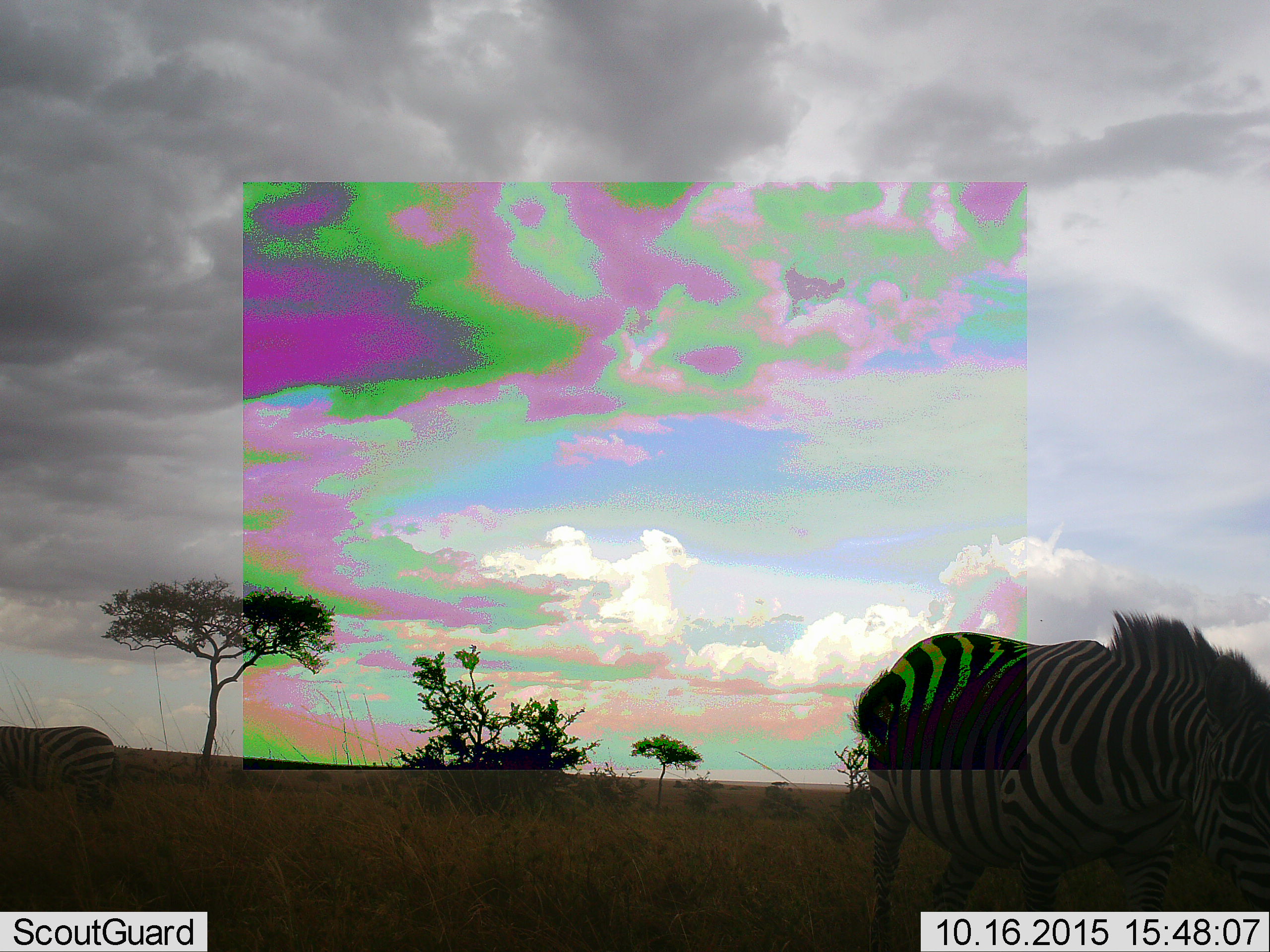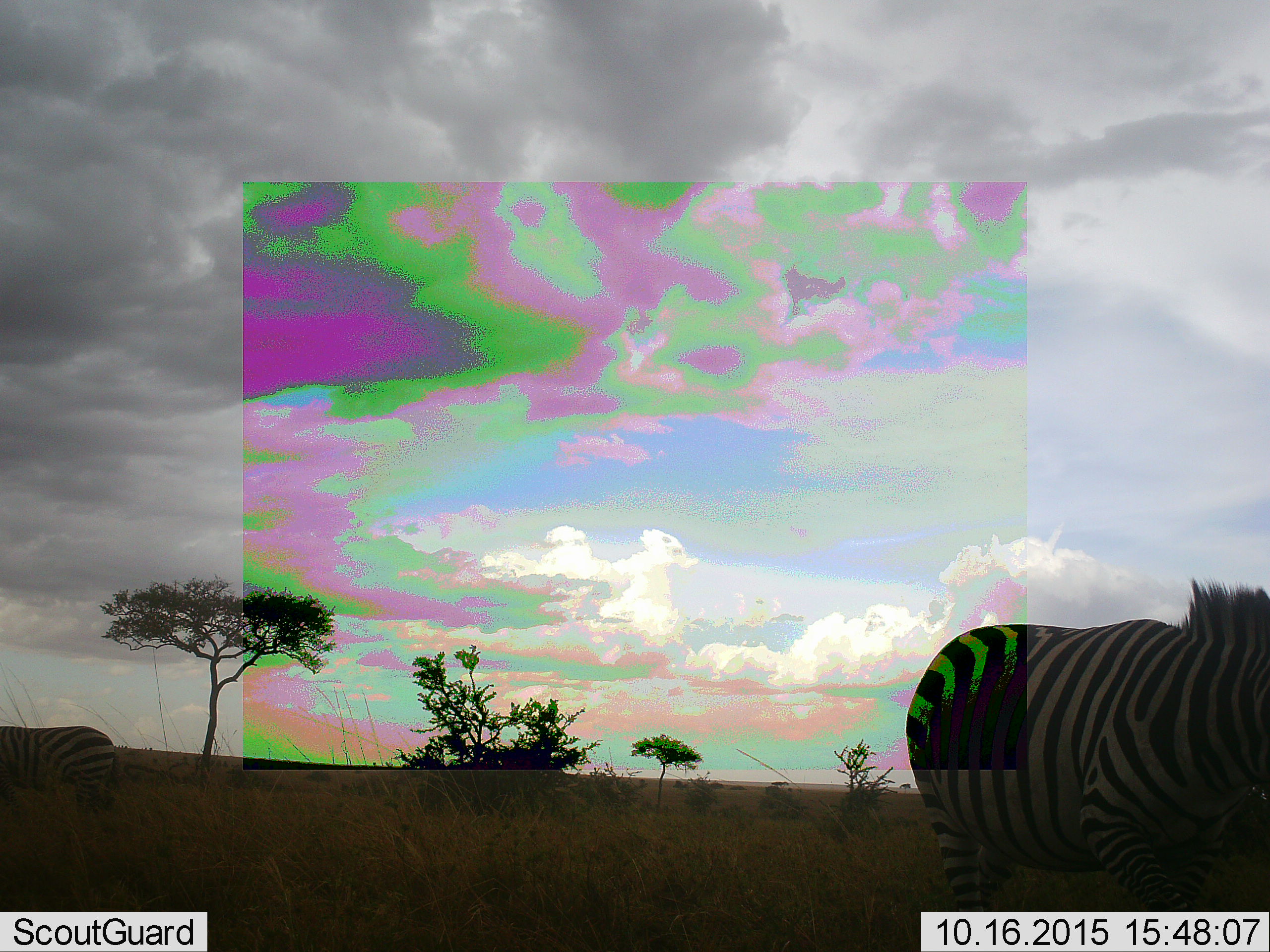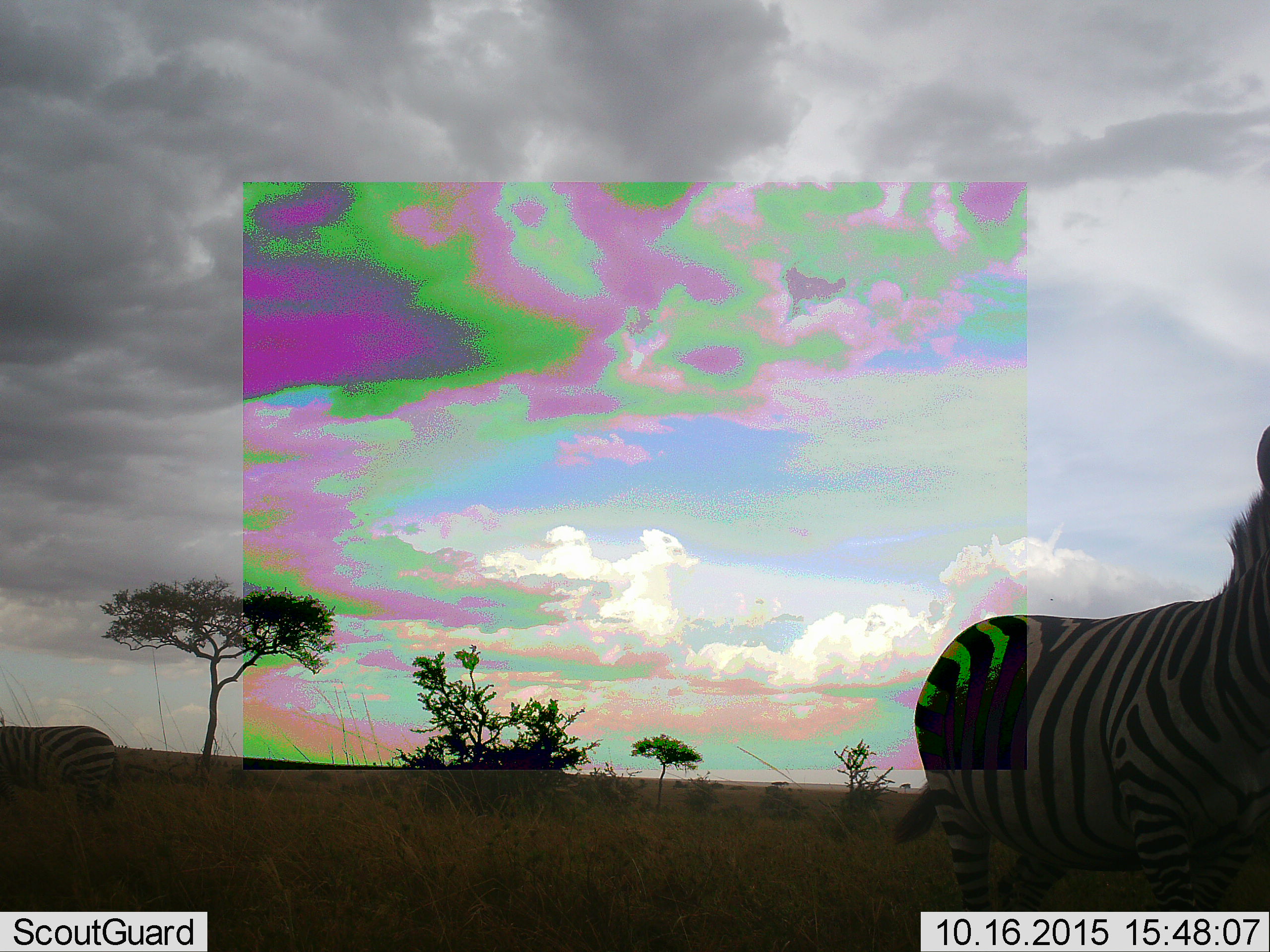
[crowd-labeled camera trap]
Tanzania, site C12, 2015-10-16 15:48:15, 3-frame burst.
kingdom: Animalia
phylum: Chordata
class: Mammalia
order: Perissodactyla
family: Equidae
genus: Equus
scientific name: Equus quagga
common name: plains zebra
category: zebra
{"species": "zebra (plains zebra) (Equus quagga)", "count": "1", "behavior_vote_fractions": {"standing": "26%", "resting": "0%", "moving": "79%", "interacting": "0%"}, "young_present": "5%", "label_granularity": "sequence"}